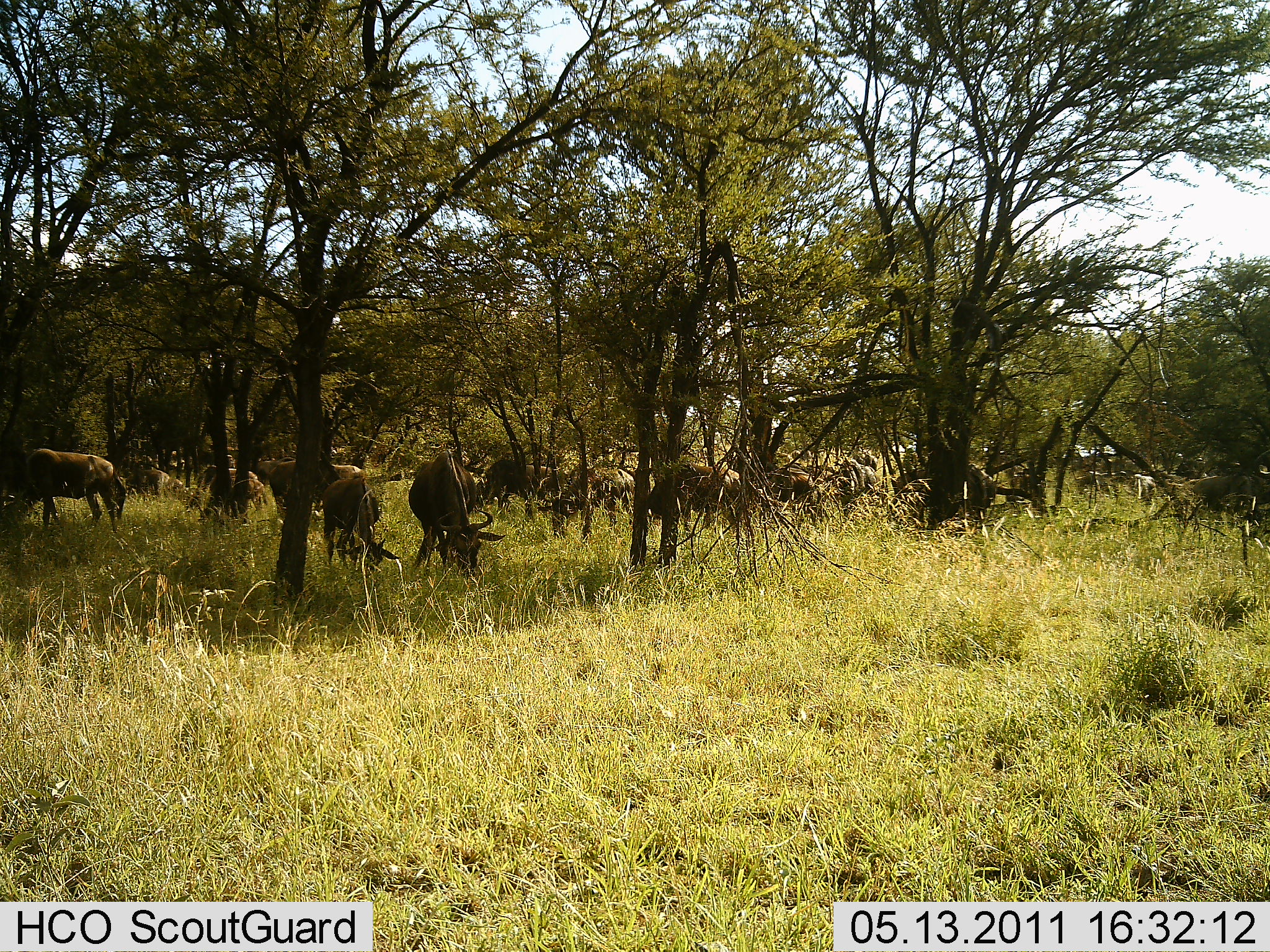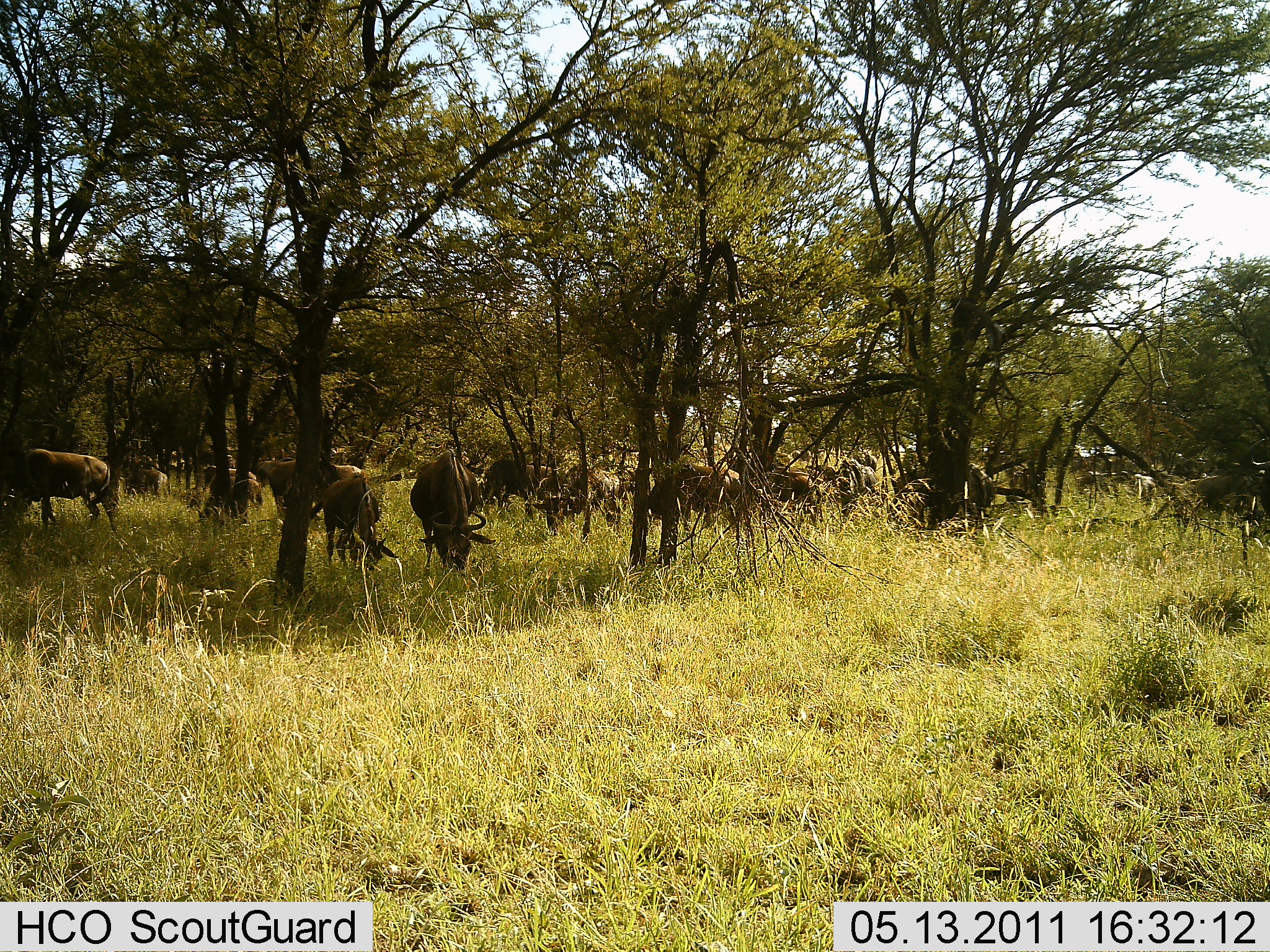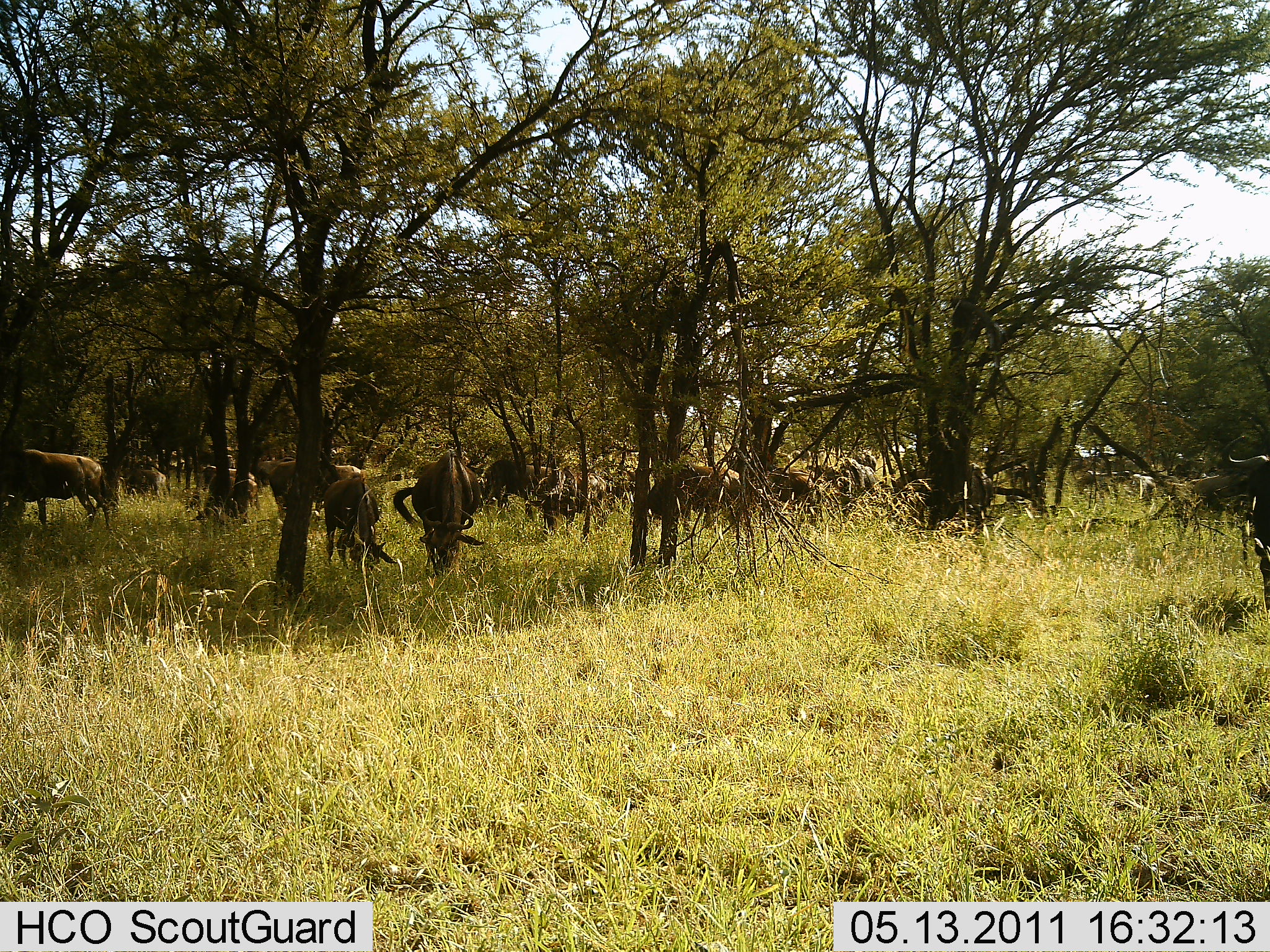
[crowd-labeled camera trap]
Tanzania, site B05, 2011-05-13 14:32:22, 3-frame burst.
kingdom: Animalia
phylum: Chordata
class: Mammalia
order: Artiodactyla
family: Bovidae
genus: Connochaetes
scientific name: Connochaetes taurinus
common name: blue wildebeest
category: wildebeest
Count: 11-50.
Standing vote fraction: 25%.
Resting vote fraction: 0%.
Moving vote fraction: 17%.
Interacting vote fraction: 0%.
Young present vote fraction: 0%.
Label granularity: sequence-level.